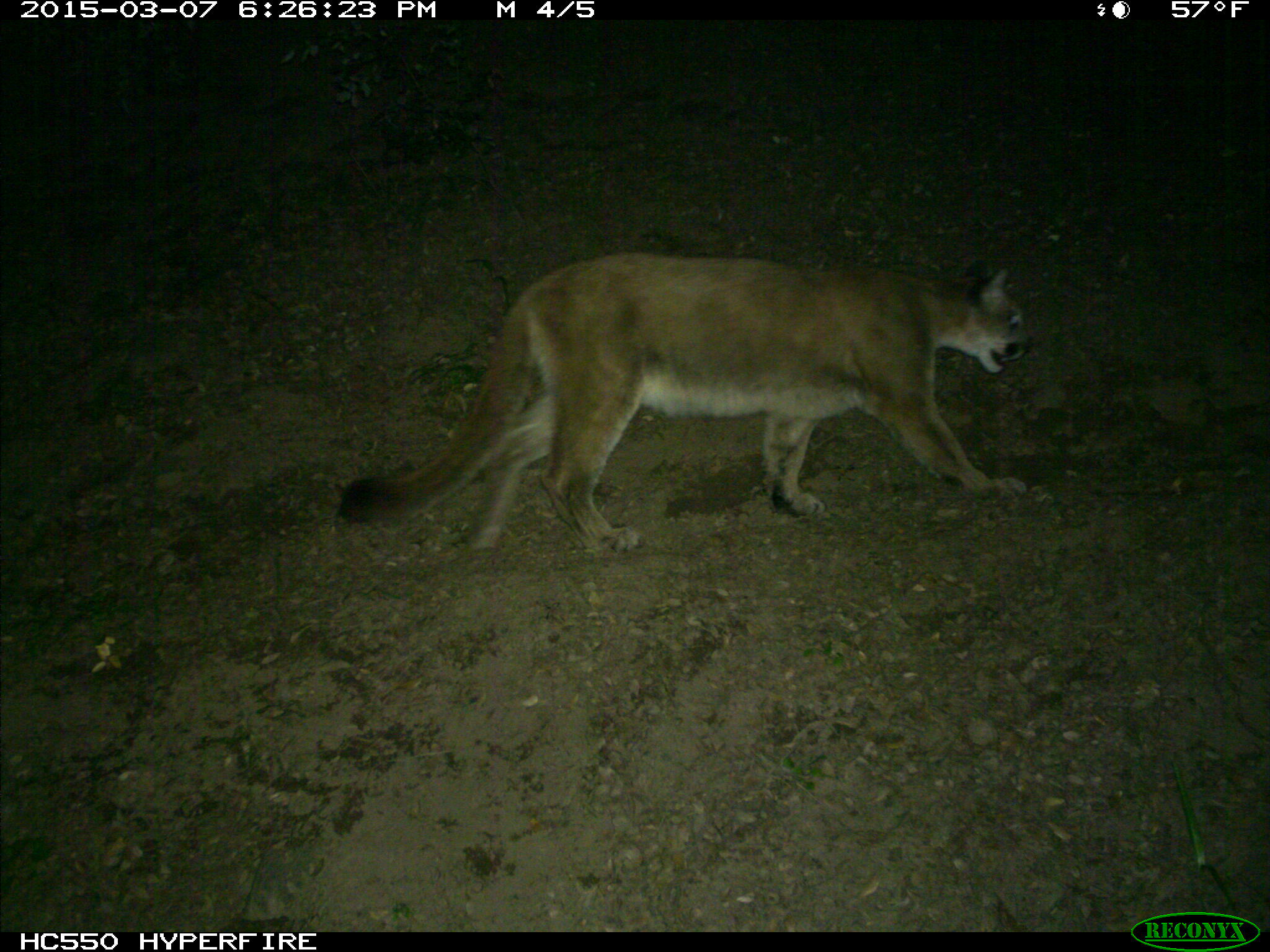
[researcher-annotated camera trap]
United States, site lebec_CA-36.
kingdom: Animalia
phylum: Chordata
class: Mammalia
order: Carnivora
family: Felidae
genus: Puma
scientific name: Puma concolor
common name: mountain lion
Puma concolor (mountain lion).